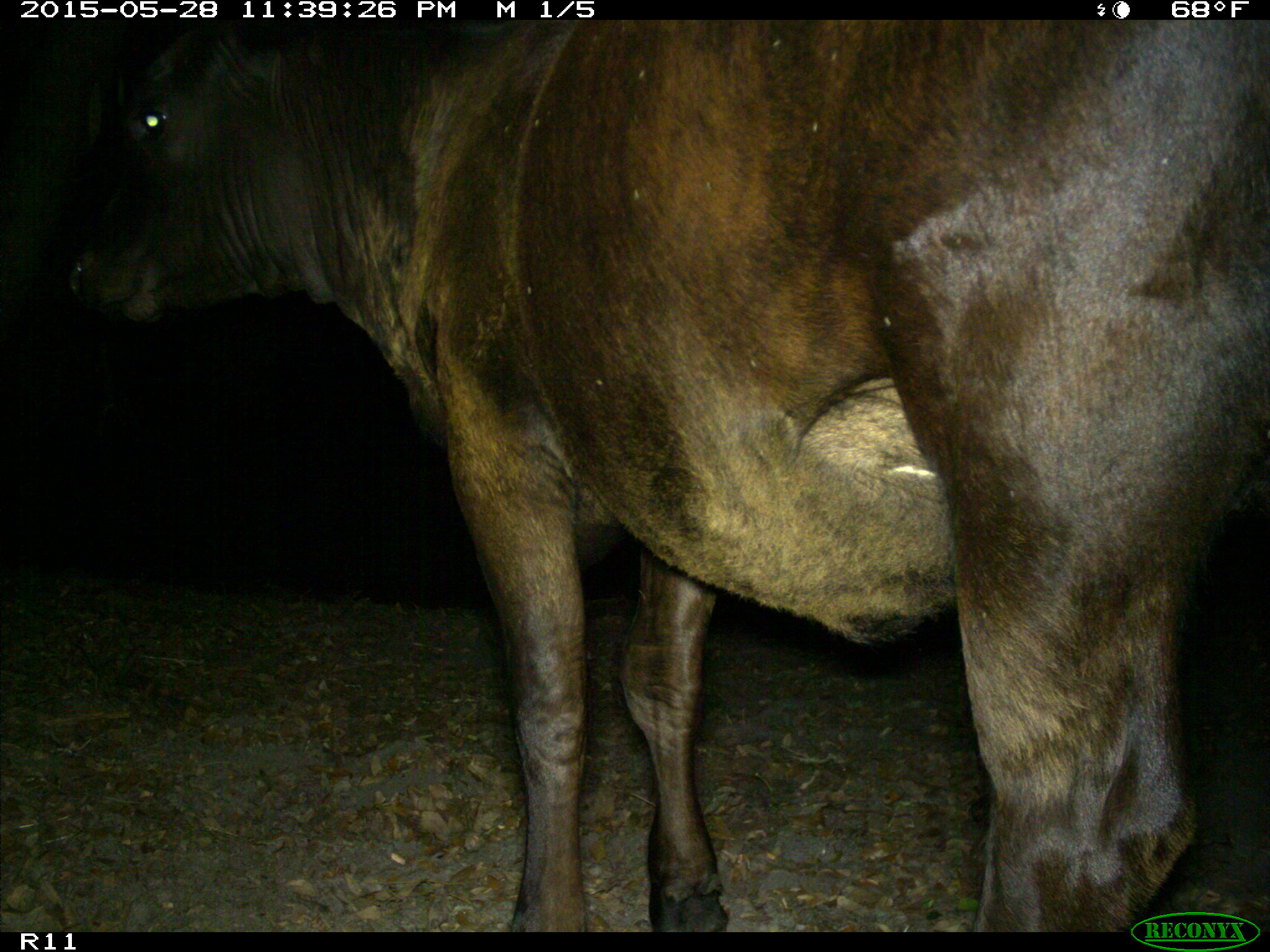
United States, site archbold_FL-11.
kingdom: Animalia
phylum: Chordata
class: Mammalia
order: Artiodactyla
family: Bovidae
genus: Bos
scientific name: Bos taurus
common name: domestic cow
Bos taurus (domestic cow).